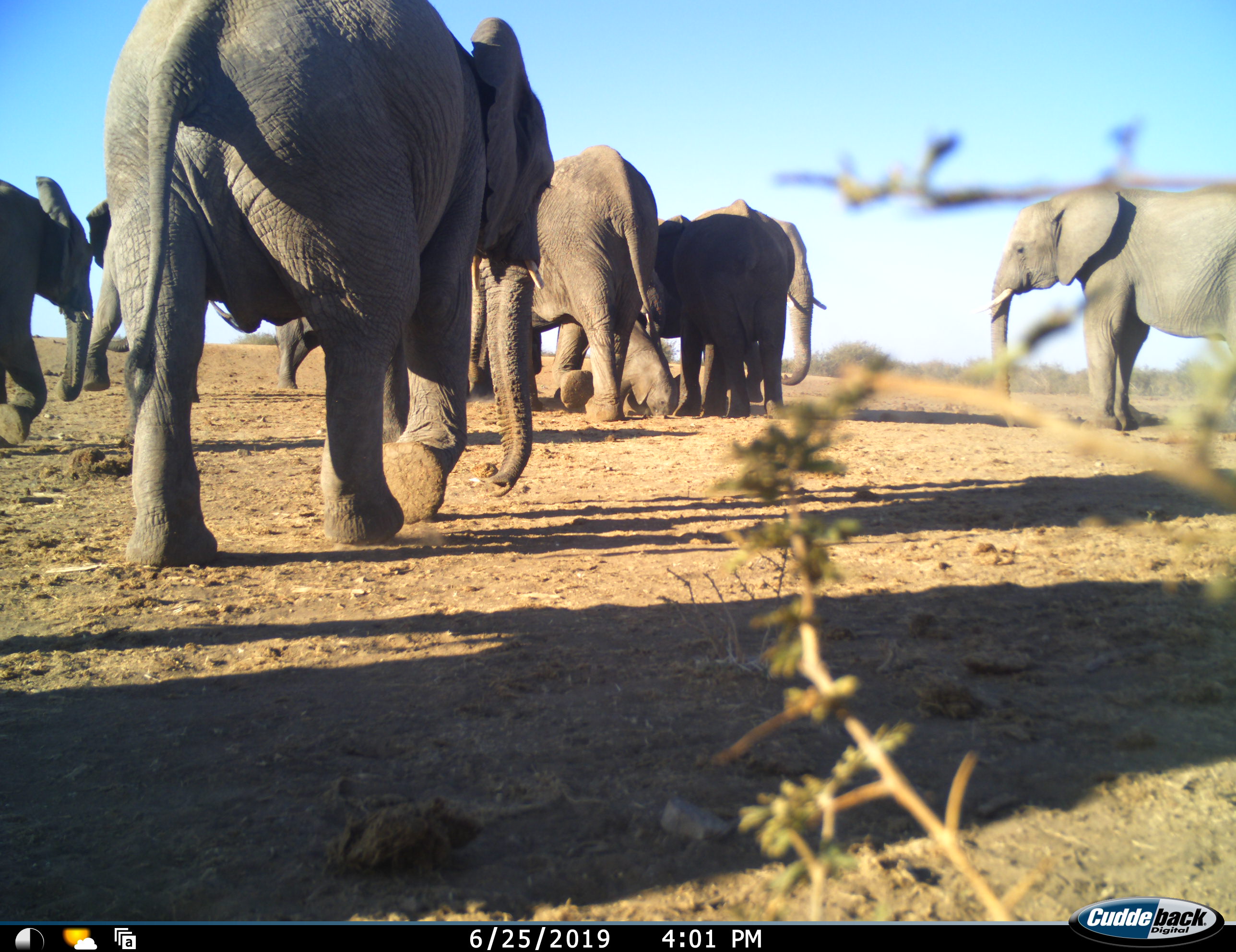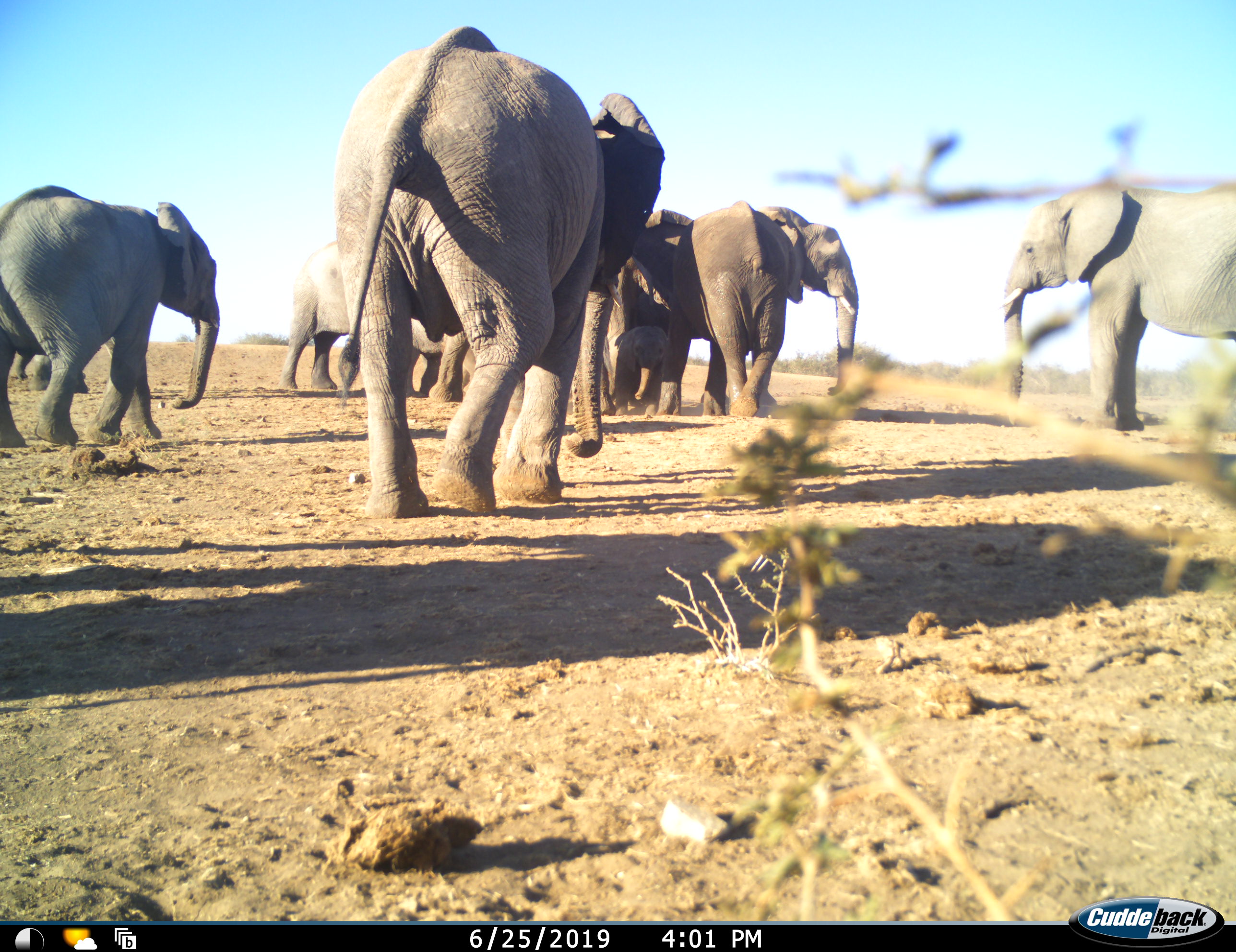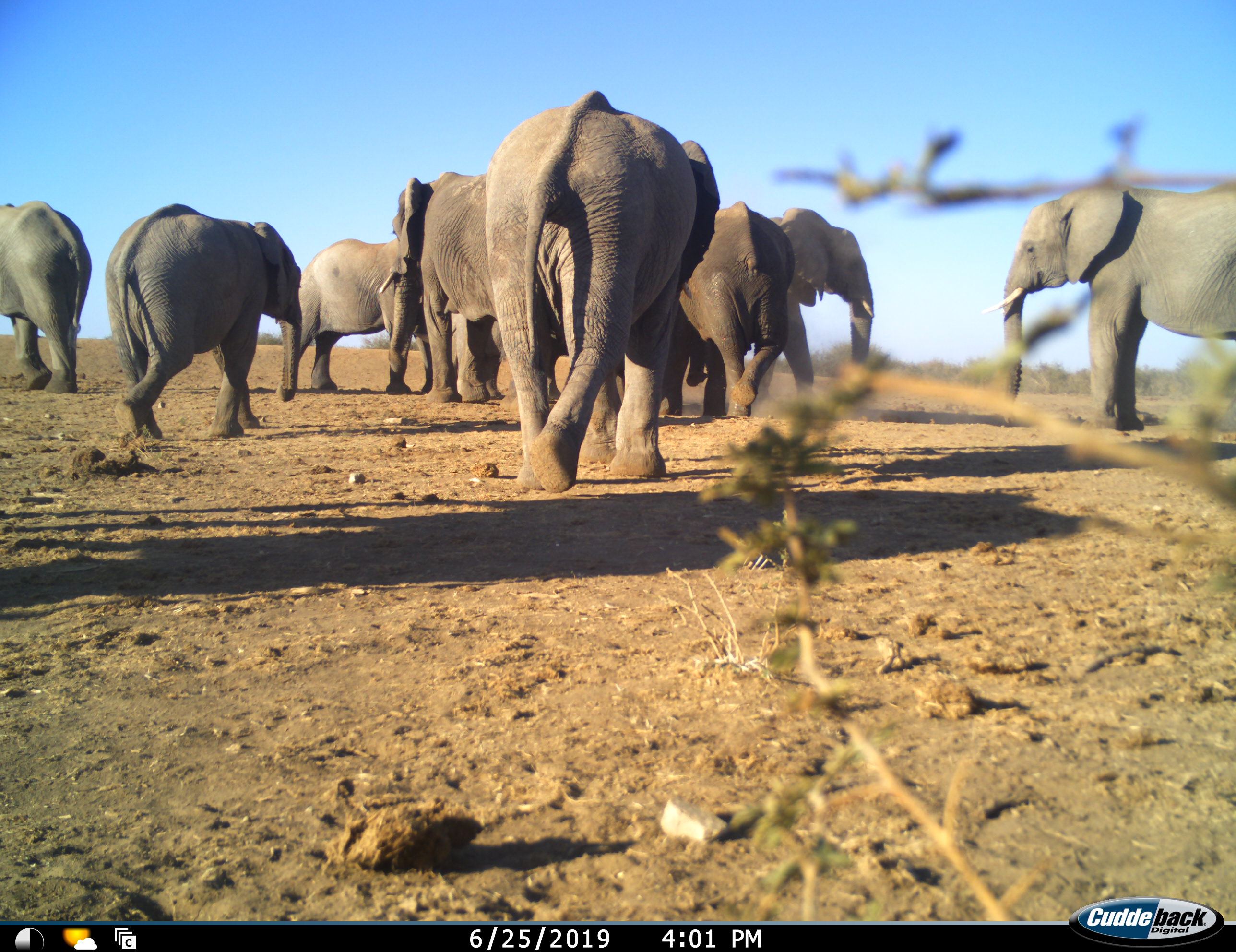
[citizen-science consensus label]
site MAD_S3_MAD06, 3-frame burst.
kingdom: Animalia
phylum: Chordata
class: Mammalia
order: Proboscidea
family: Elephantidae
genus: Loxodonta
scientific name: Loxodonta africana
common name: african bush elephant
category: elephant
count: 10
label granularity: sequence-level